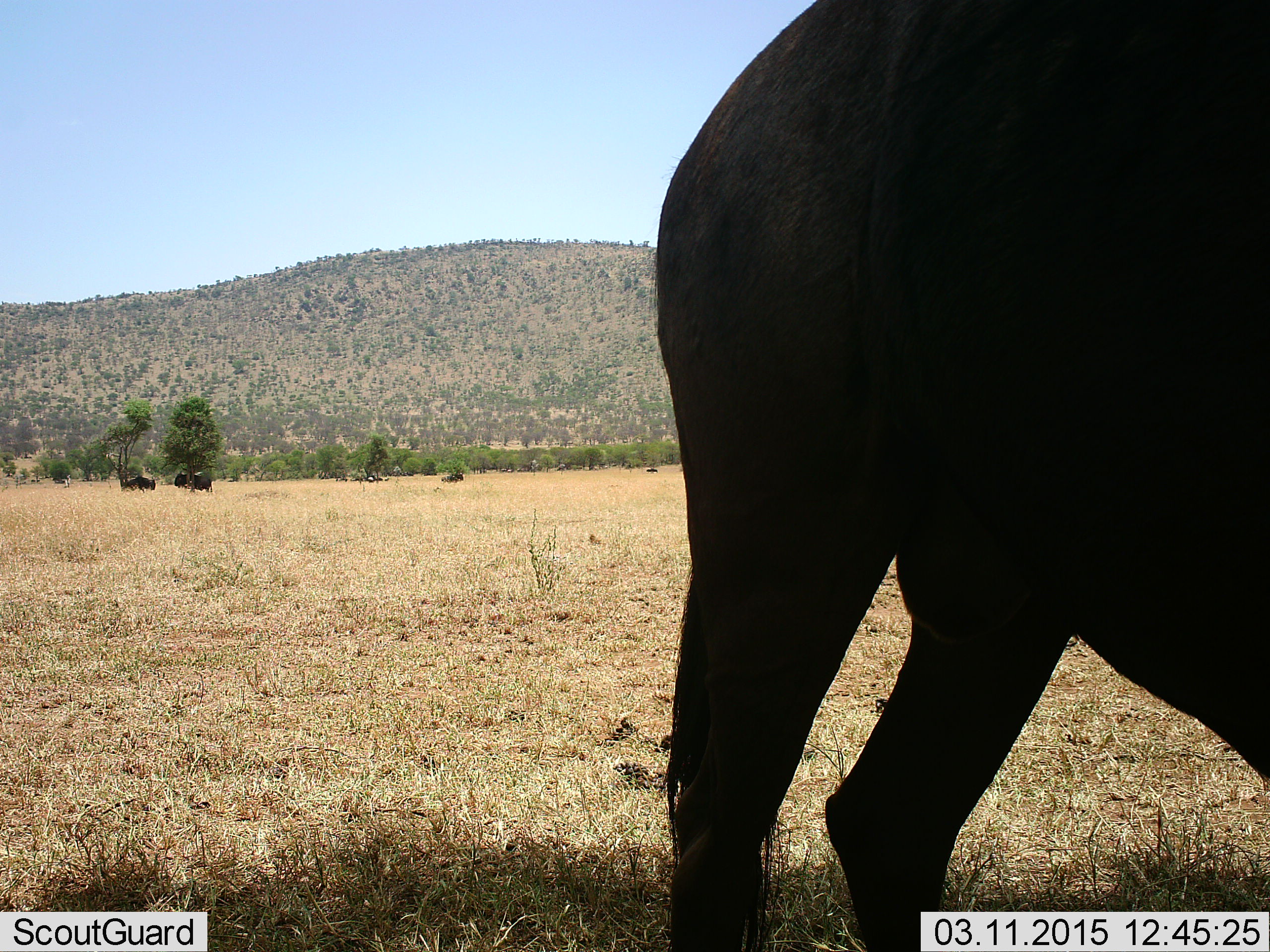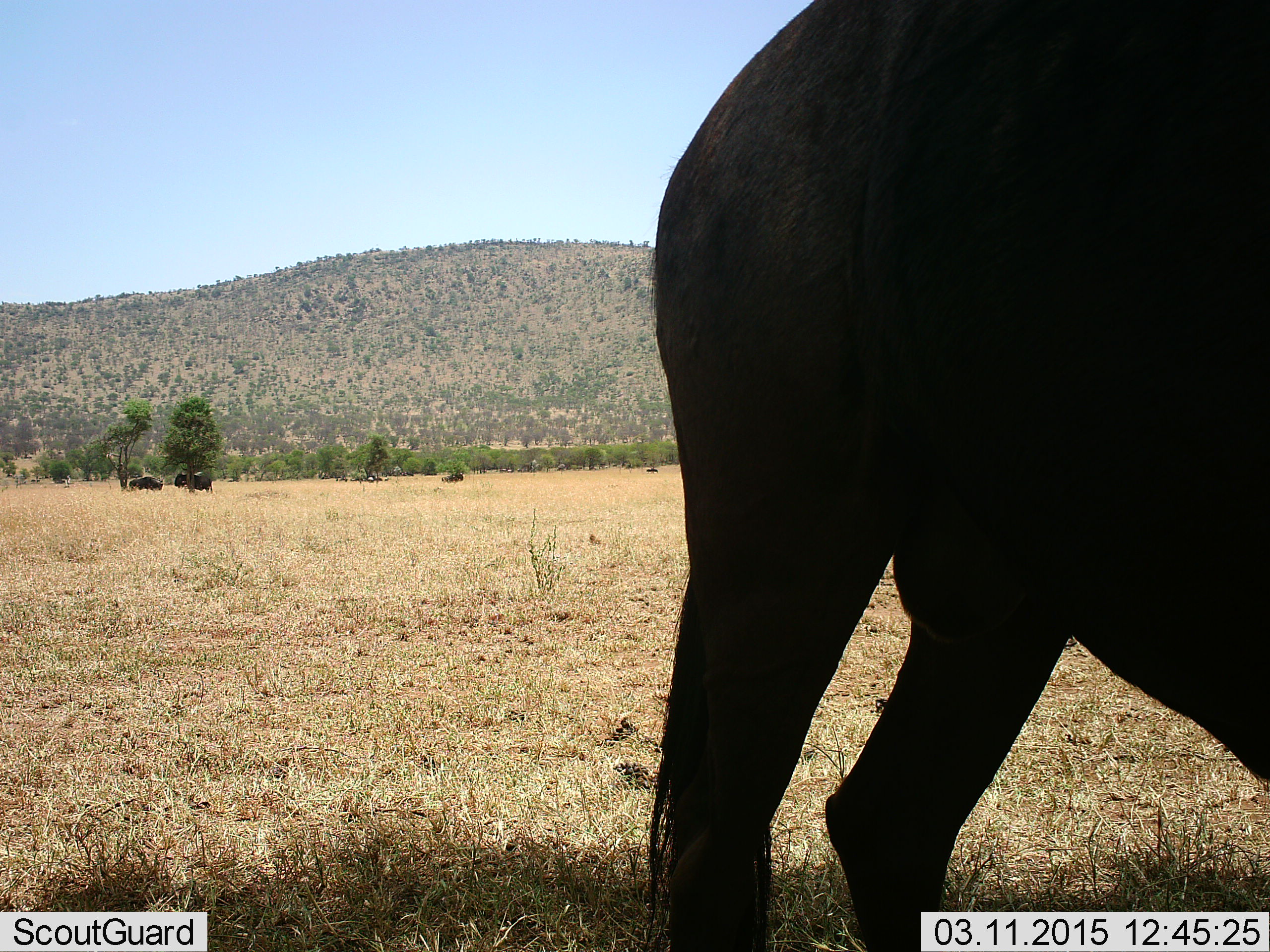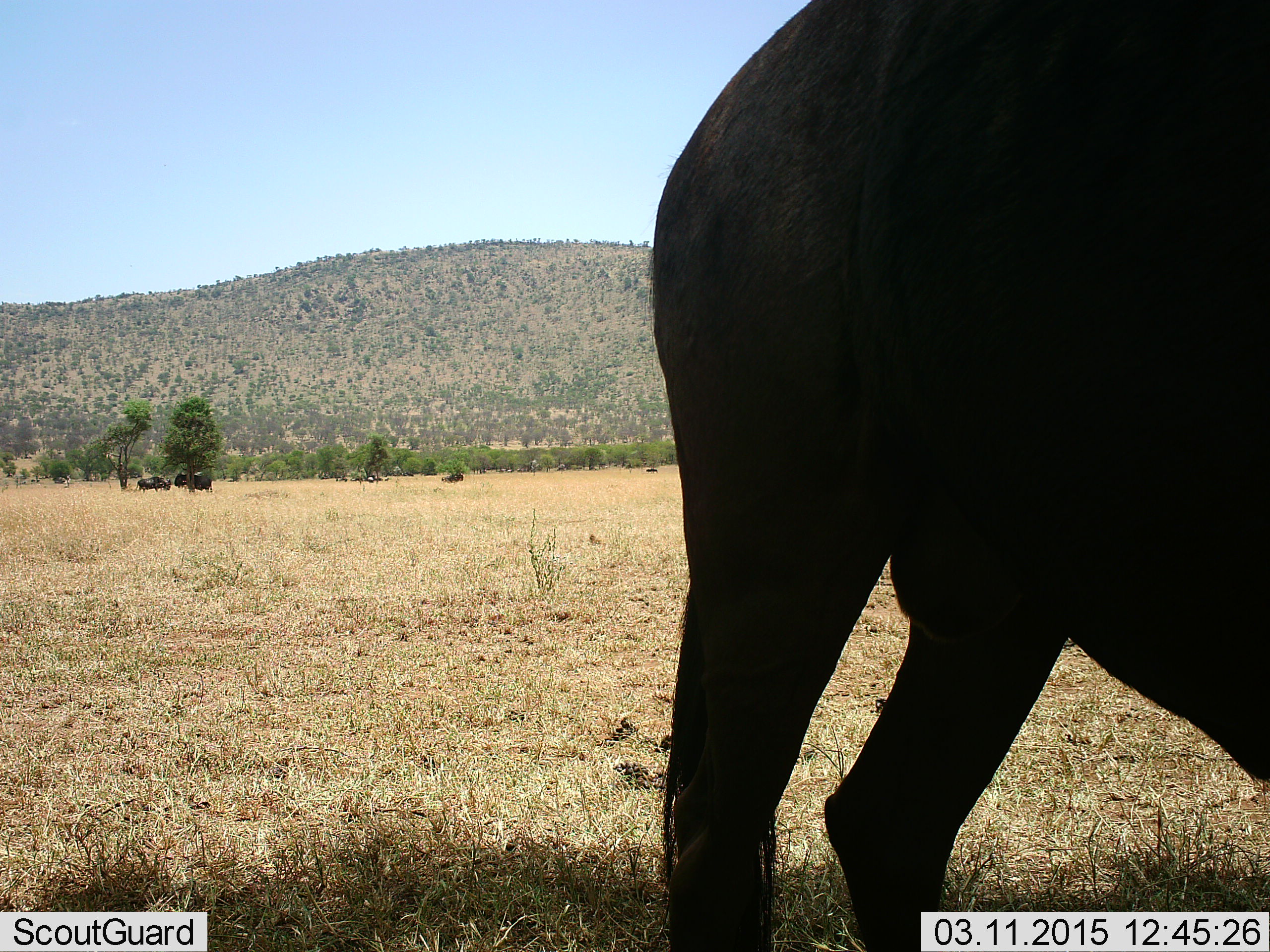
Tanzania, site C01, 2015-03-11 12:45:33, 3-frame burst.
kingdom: Animalia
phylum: Chordata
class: Mammalia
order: Artiodactyla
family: Bovidae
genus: Connochaetes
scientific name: Connochaetes taurinus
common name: blue wildebeest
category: wildebeest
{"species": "wildebeest (blue wildebeest) (Connochaetes taurinus)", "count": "3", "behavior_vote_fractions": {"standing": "100%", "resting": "10%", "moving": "30%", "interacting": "0%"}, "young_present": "0%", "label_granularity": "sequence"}